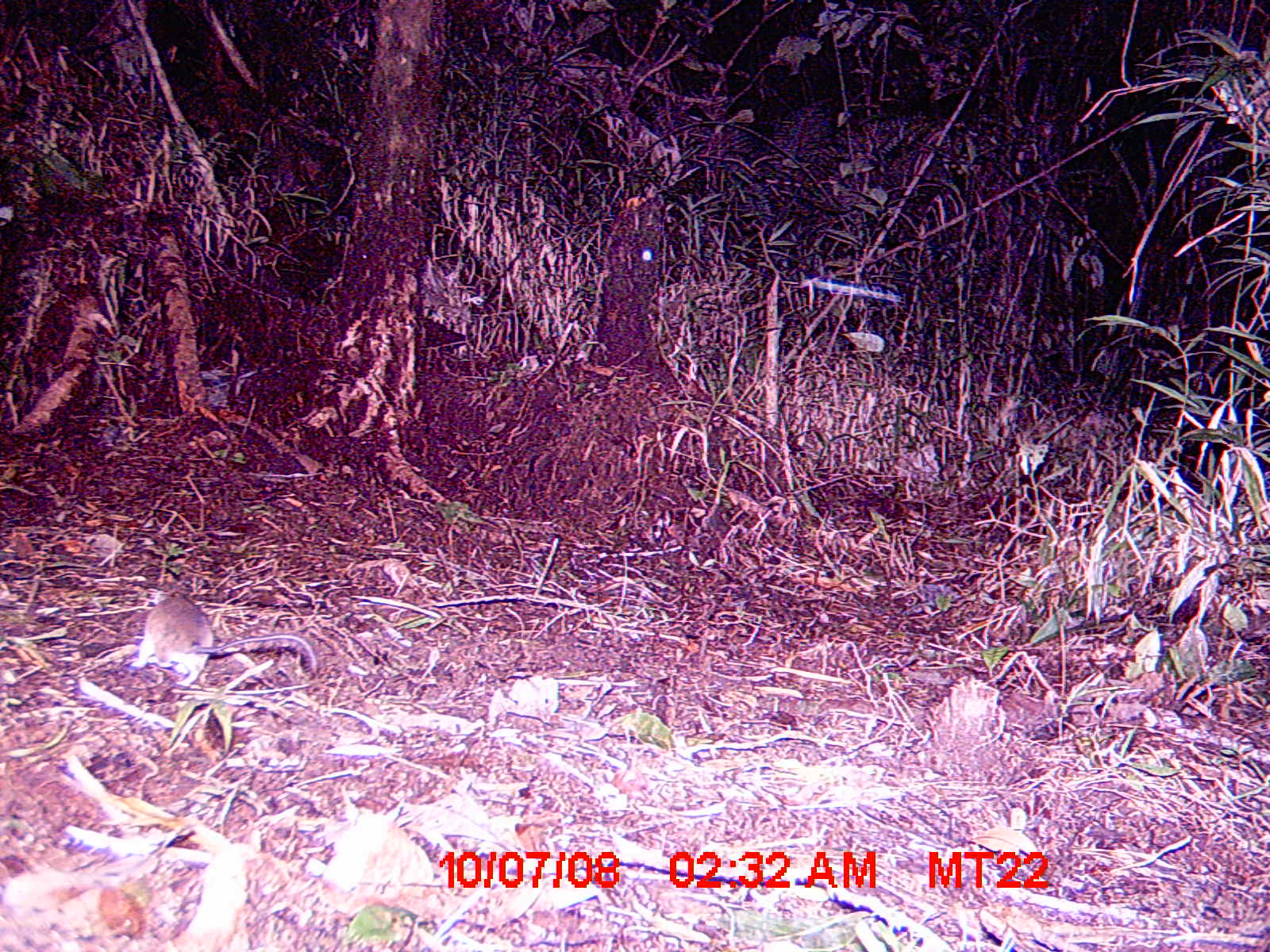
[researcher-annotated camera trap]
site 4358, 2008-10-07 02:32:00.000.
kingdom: Animalia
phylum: Chordata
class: Mammalia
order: Rodentia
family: Nesomyidae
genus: Eliurus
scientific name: Eliurus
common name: eliurus rat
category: eliurus sp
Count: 1.